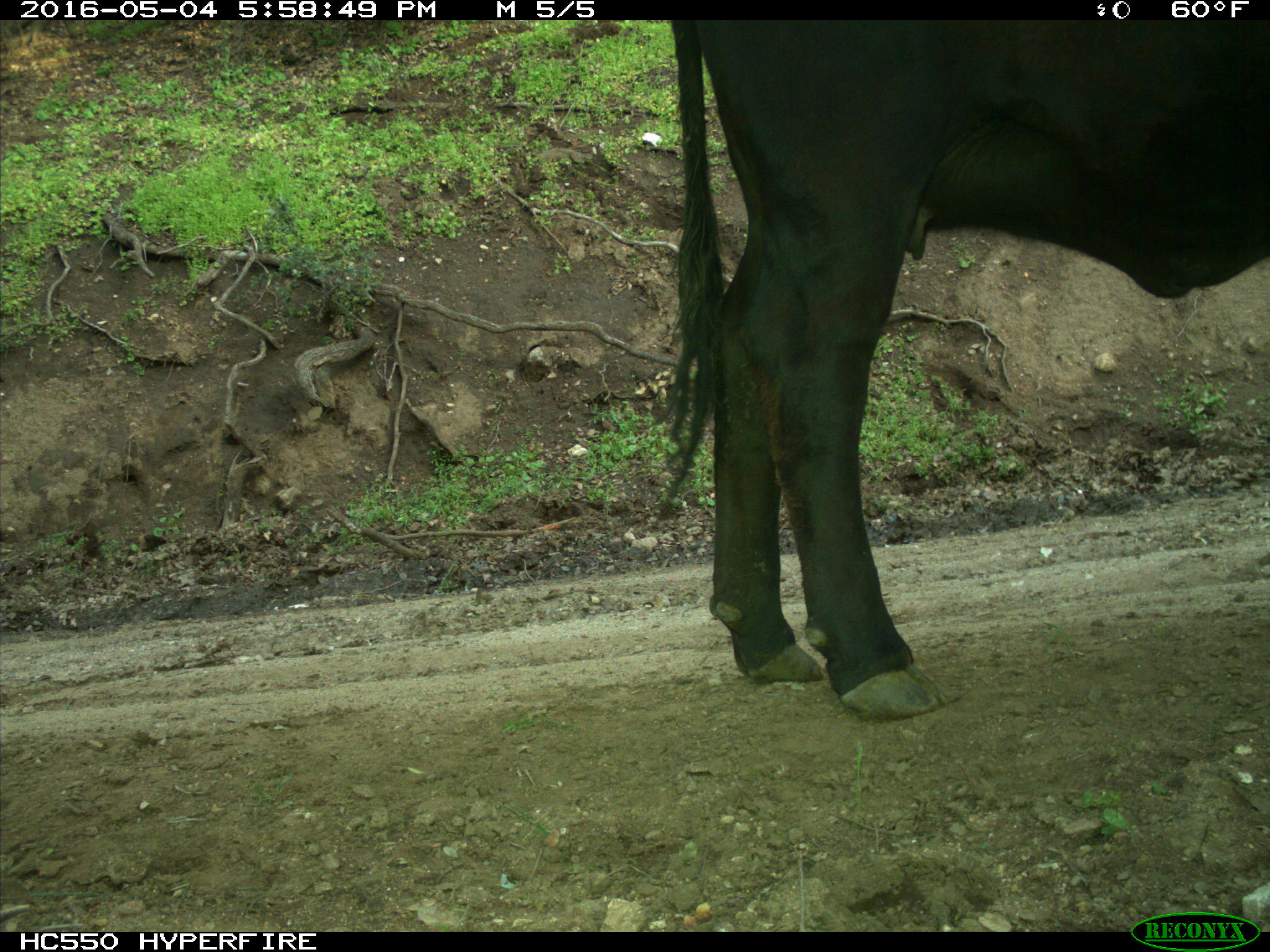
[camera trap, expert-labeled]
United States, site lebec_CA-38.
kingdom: Animalia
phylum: Chordata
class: Mammalia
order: Artiodactyla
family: Bovidae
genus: Bos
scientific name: Bos taurus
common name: domestic cow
Bos taurus (domestic cow).